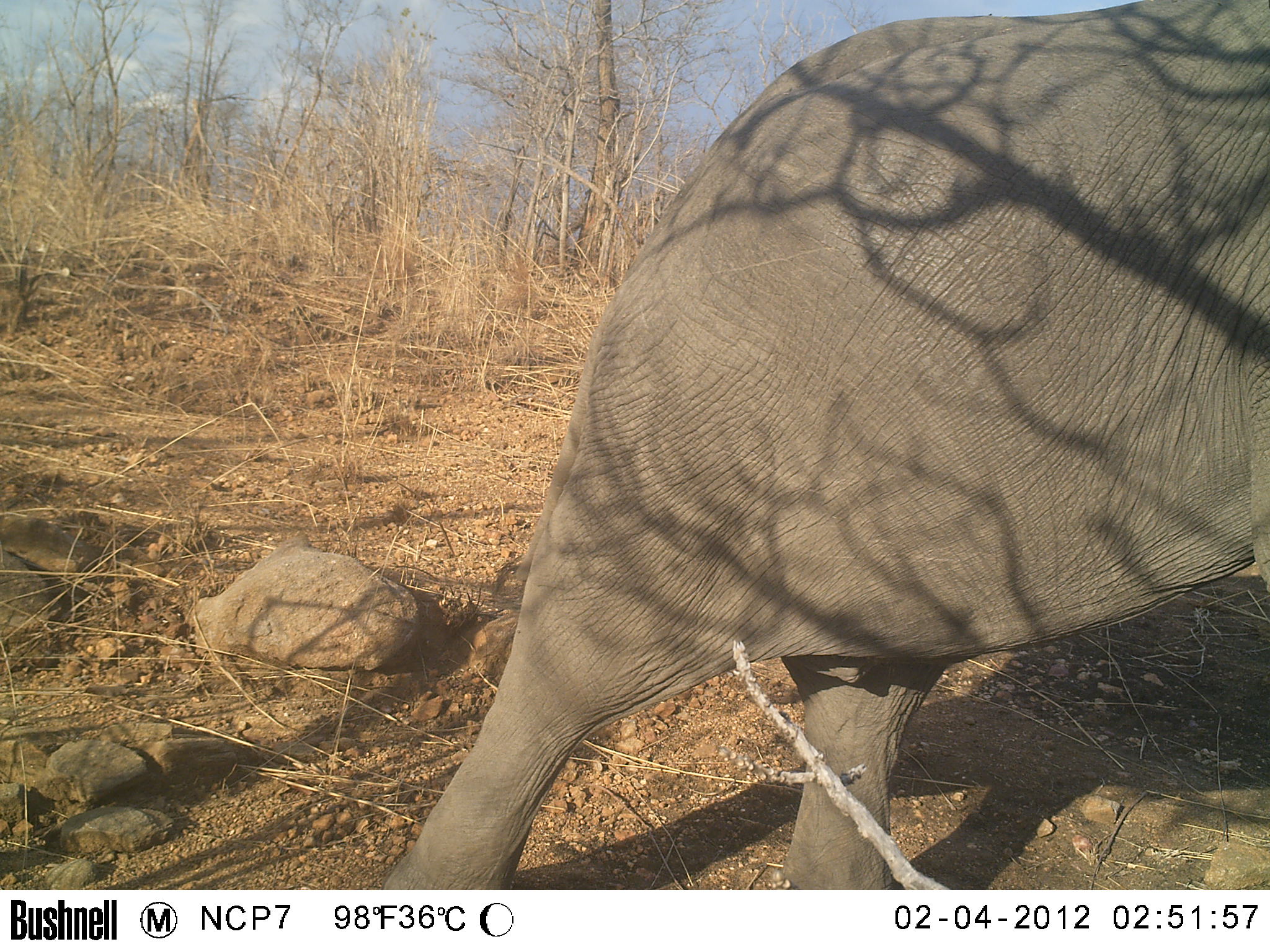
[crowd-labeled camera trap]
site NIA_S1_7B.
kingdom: Animalia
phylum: Chordata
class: Mammalia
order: Proboscidea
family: Elephantidae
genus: Loxodonta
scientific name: Loxodonta africana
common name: african bush elephant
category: elephant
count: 1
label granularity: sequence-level